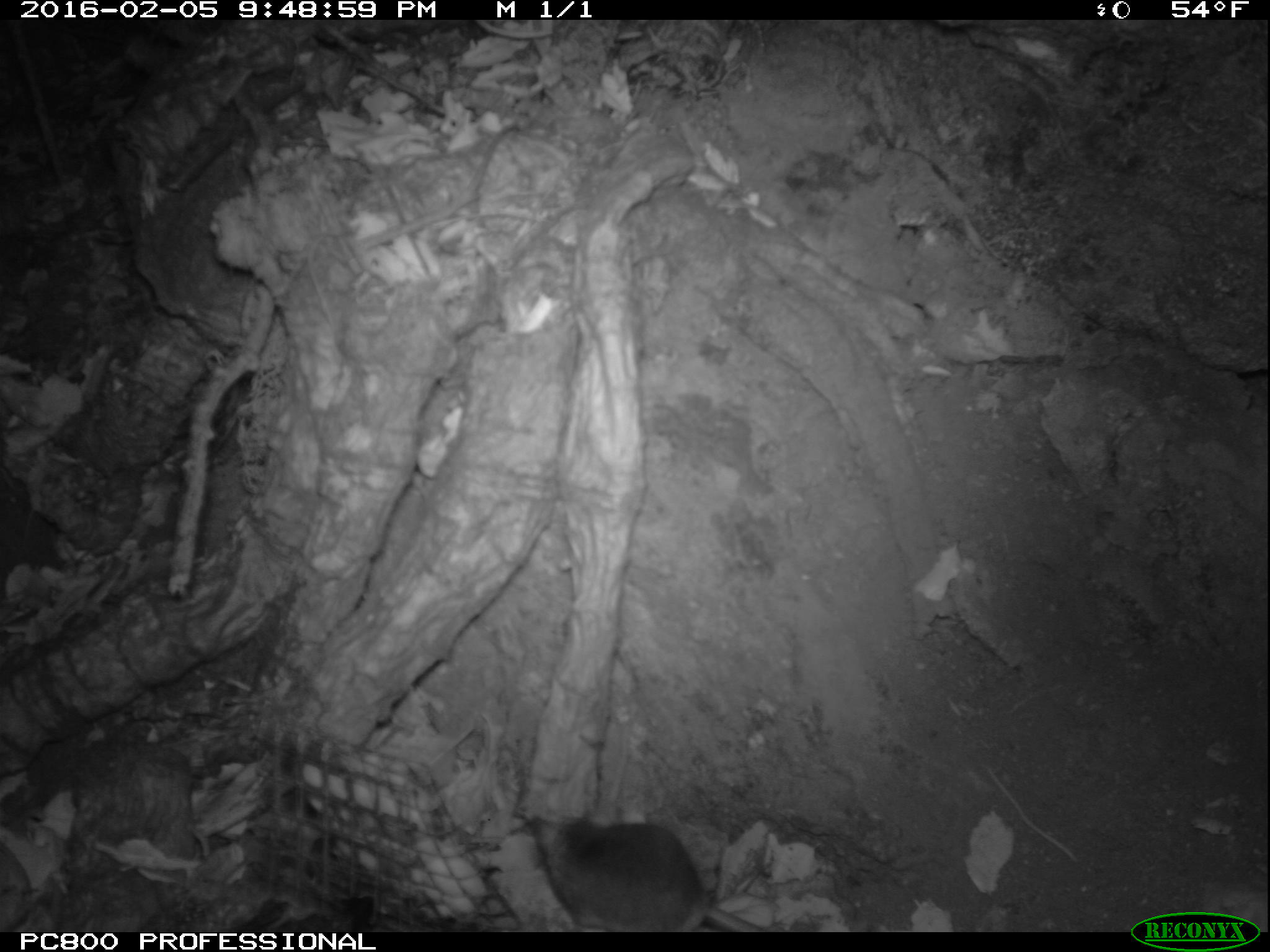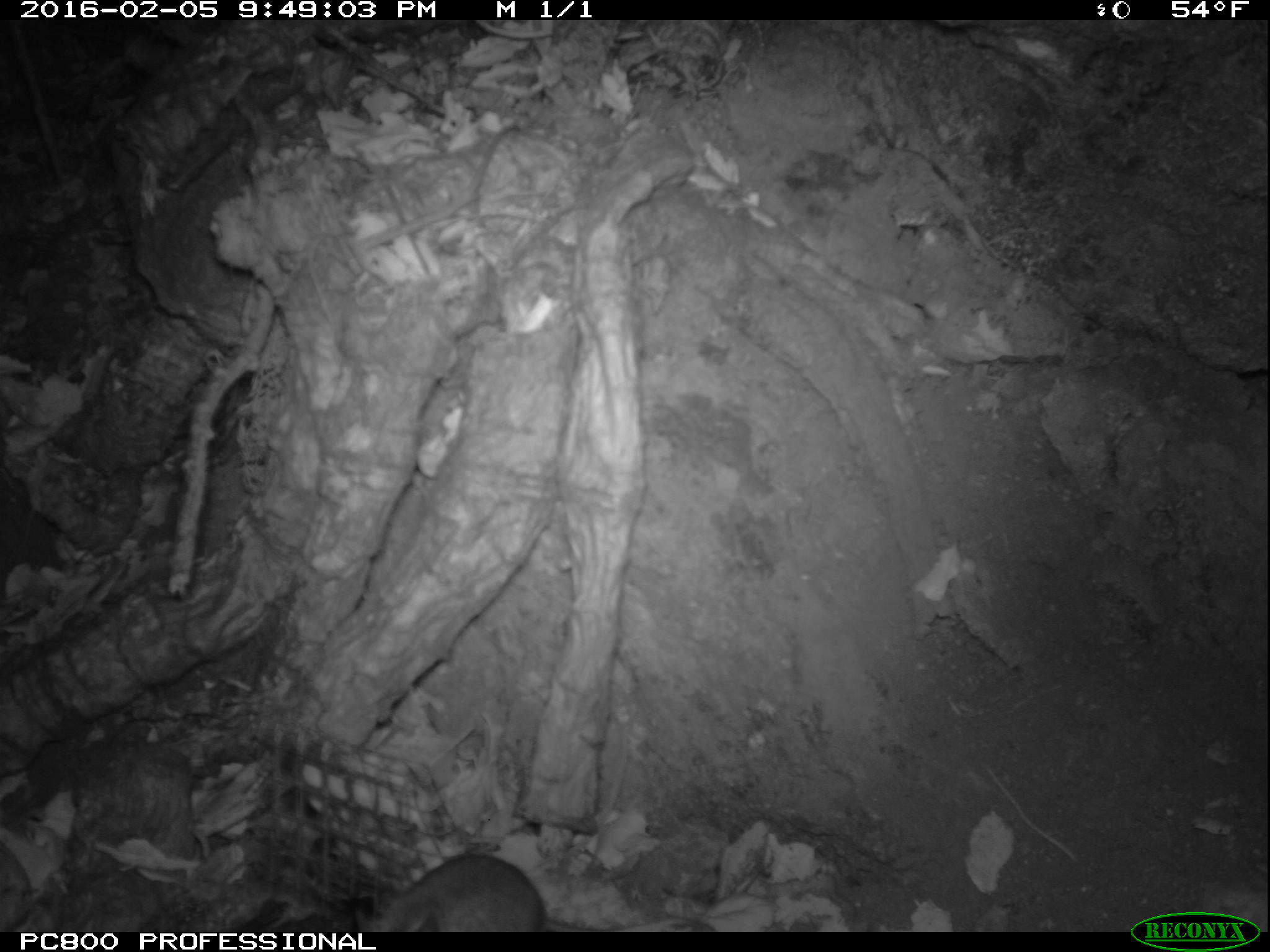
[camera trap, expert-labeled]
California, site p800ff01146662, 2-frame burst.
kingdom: Animalia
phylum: Chordata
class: Mammalia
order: Rodentia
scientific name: Rodentia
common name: rodent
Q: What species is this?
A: Rodent (Rodentia).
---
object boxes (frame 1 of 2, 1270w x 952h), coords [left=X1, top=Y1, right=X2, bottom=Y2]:
rodent: [left=525, top=804, right=765, bottom=931]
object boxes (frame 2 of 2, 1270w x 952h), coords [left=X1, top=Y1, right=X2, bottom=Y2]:
rodent: [left=356, top=850, right=715, bottom=930]